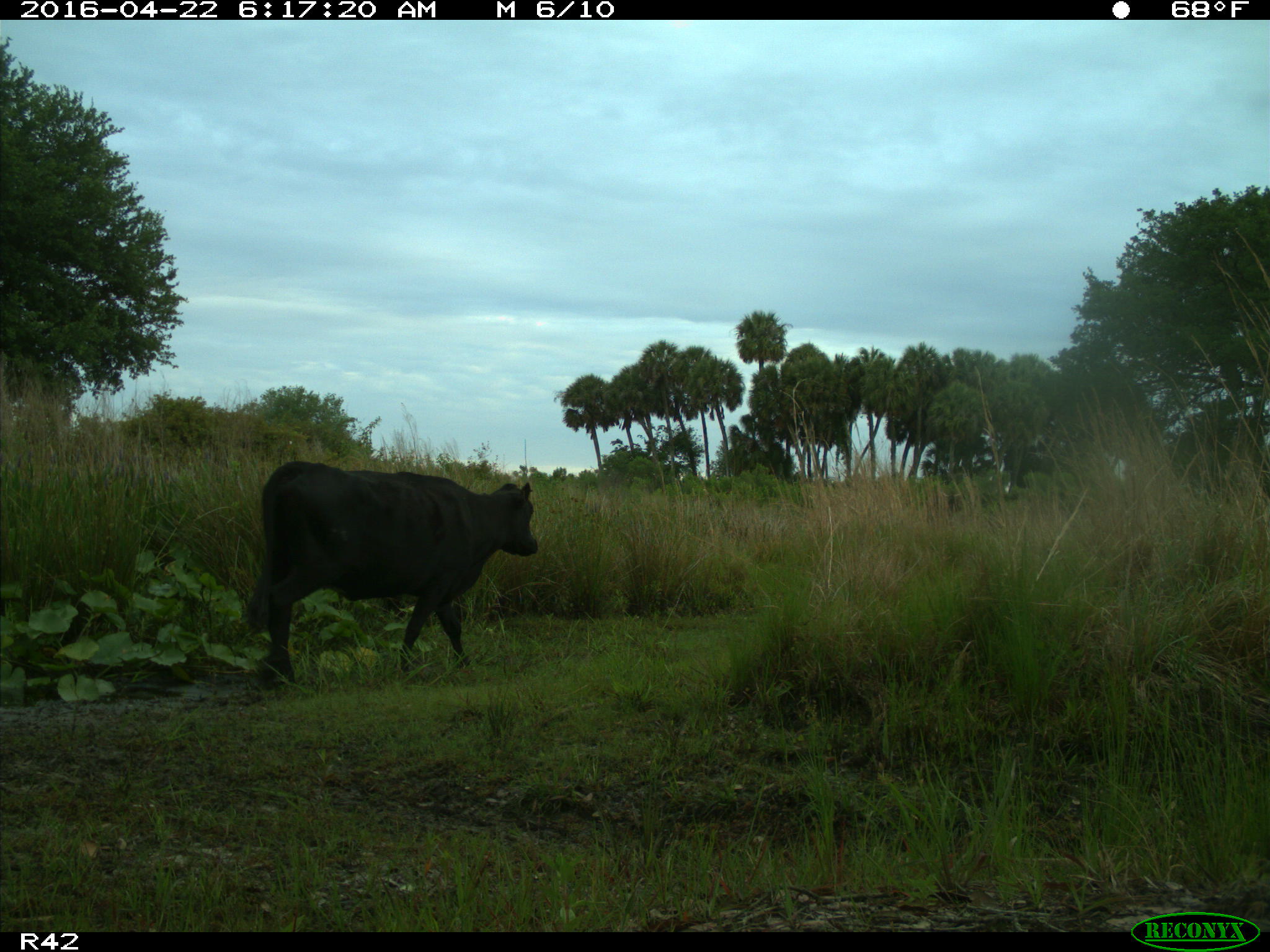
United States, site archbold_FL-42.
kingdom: Animalia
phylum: Chordata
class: Mammalia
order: Artiodactyla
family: Bovidae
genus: Bos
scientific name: Bos taurus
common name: domestic cow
Bos taurus (domestic cow).